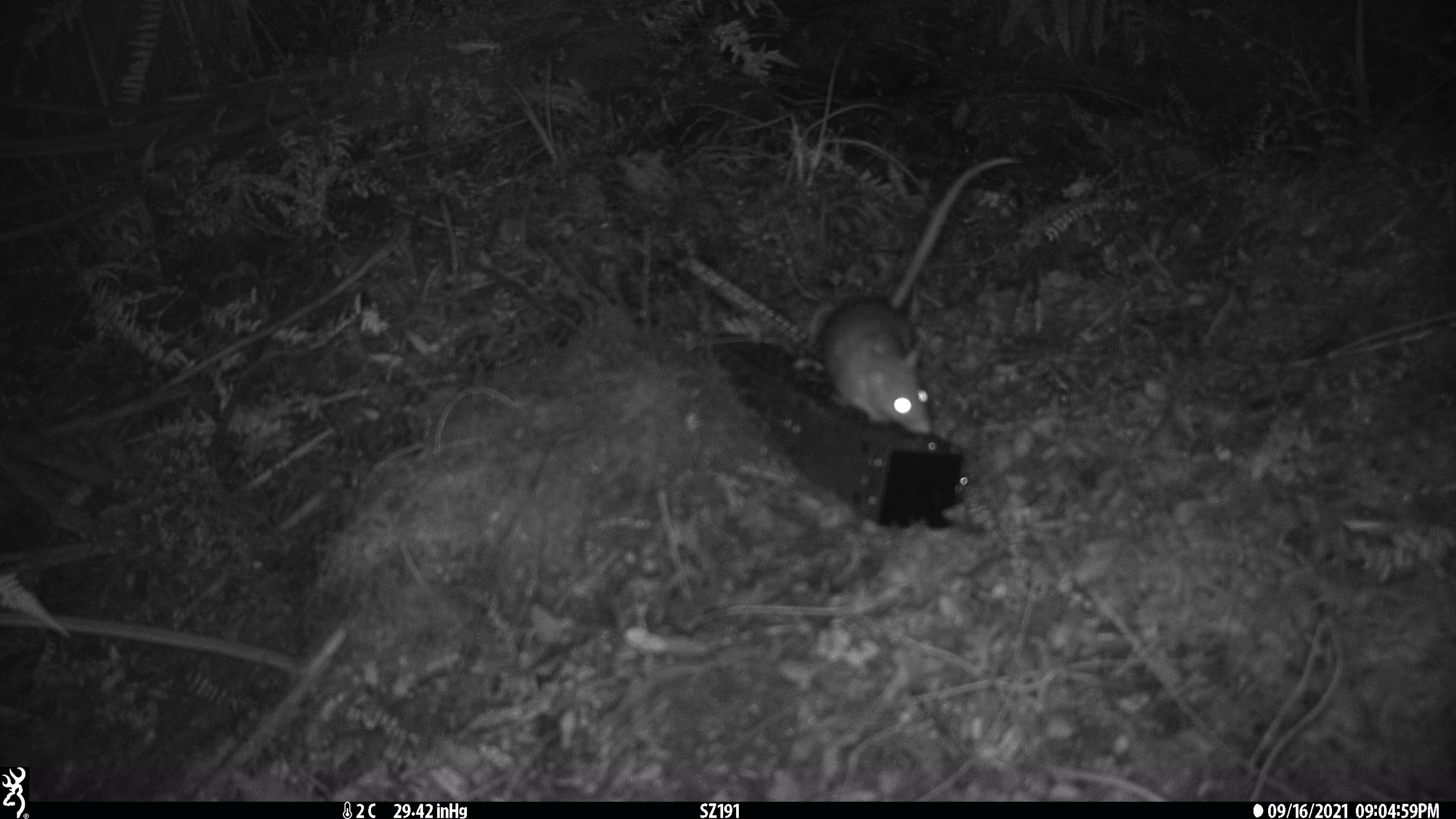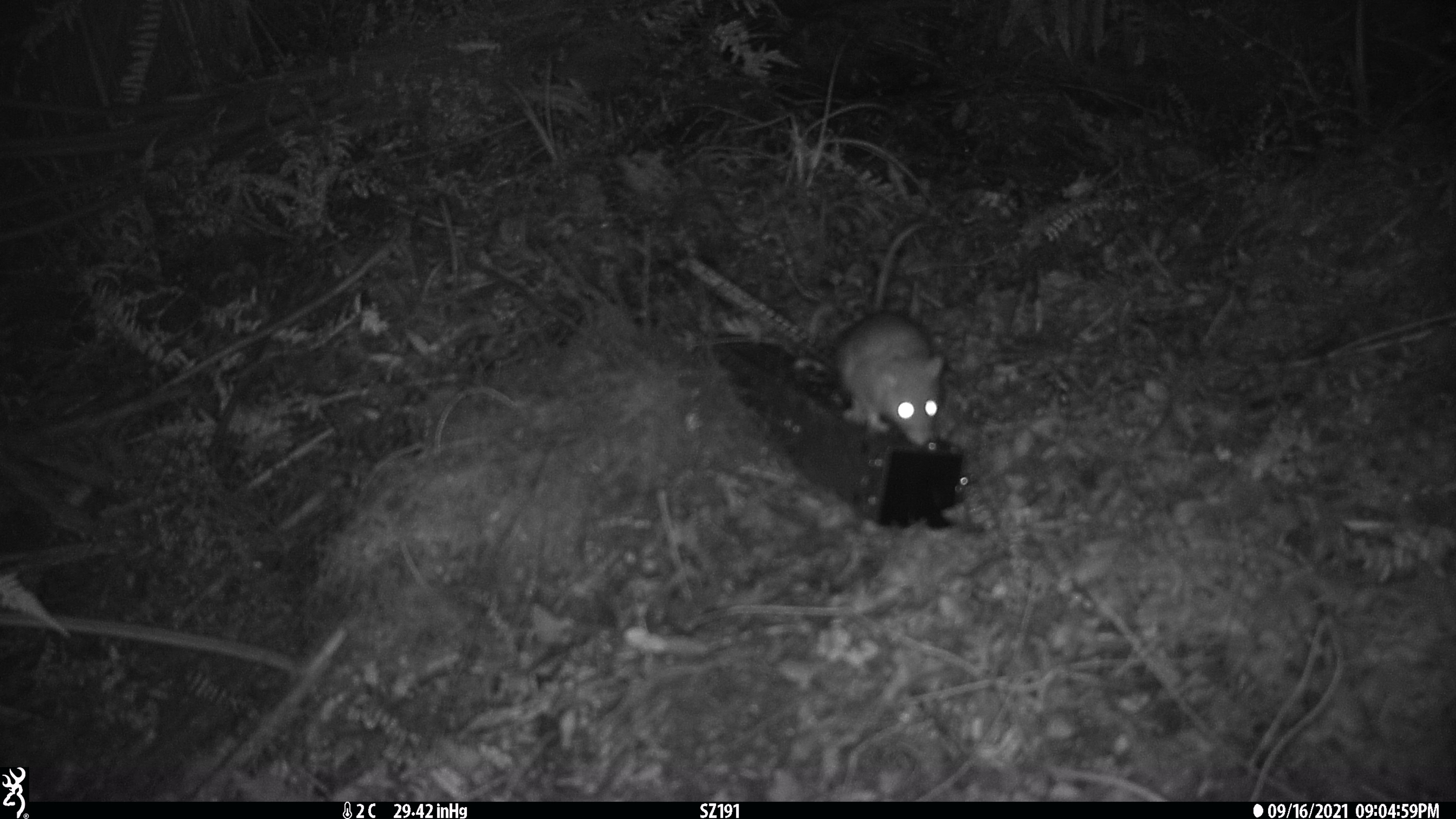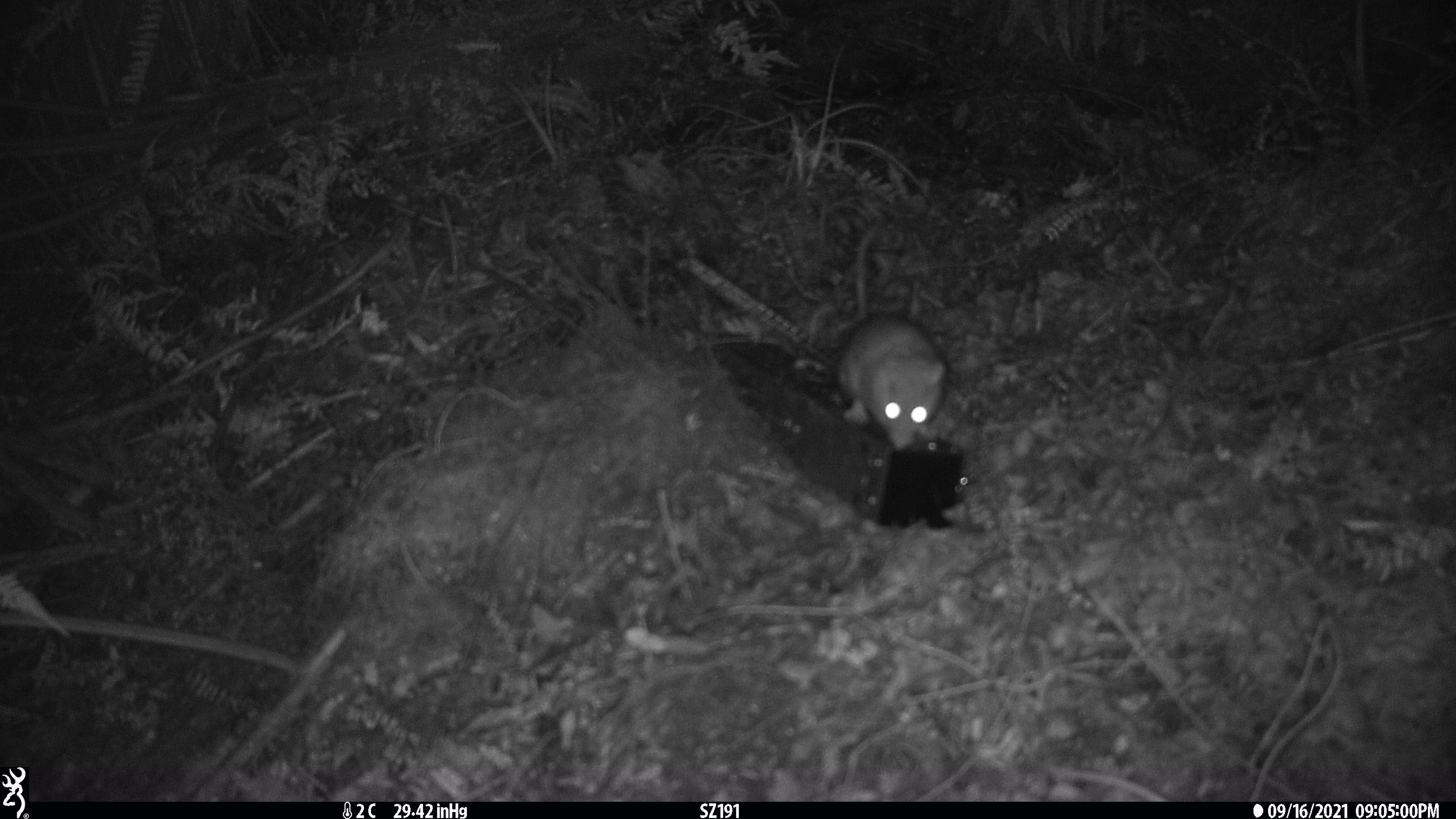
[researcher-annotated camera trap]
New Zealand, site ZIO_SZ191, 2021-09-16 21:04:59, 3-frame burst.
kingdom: Animalia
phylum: Chordata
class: Mammalia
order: Rodentia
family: Muridae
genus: Rattus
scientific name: Rattus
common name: rat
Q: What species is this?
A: Rat (Rattus).